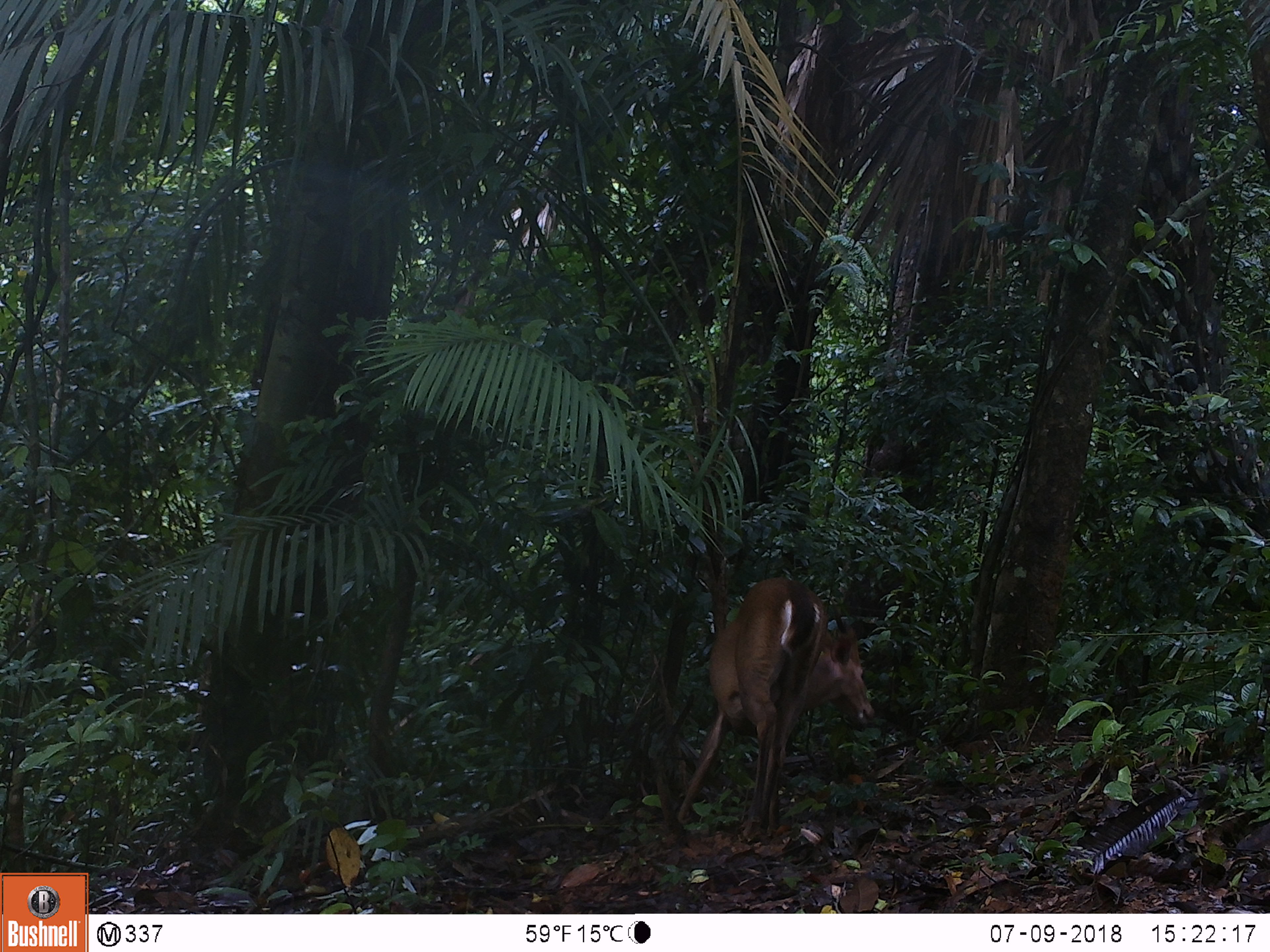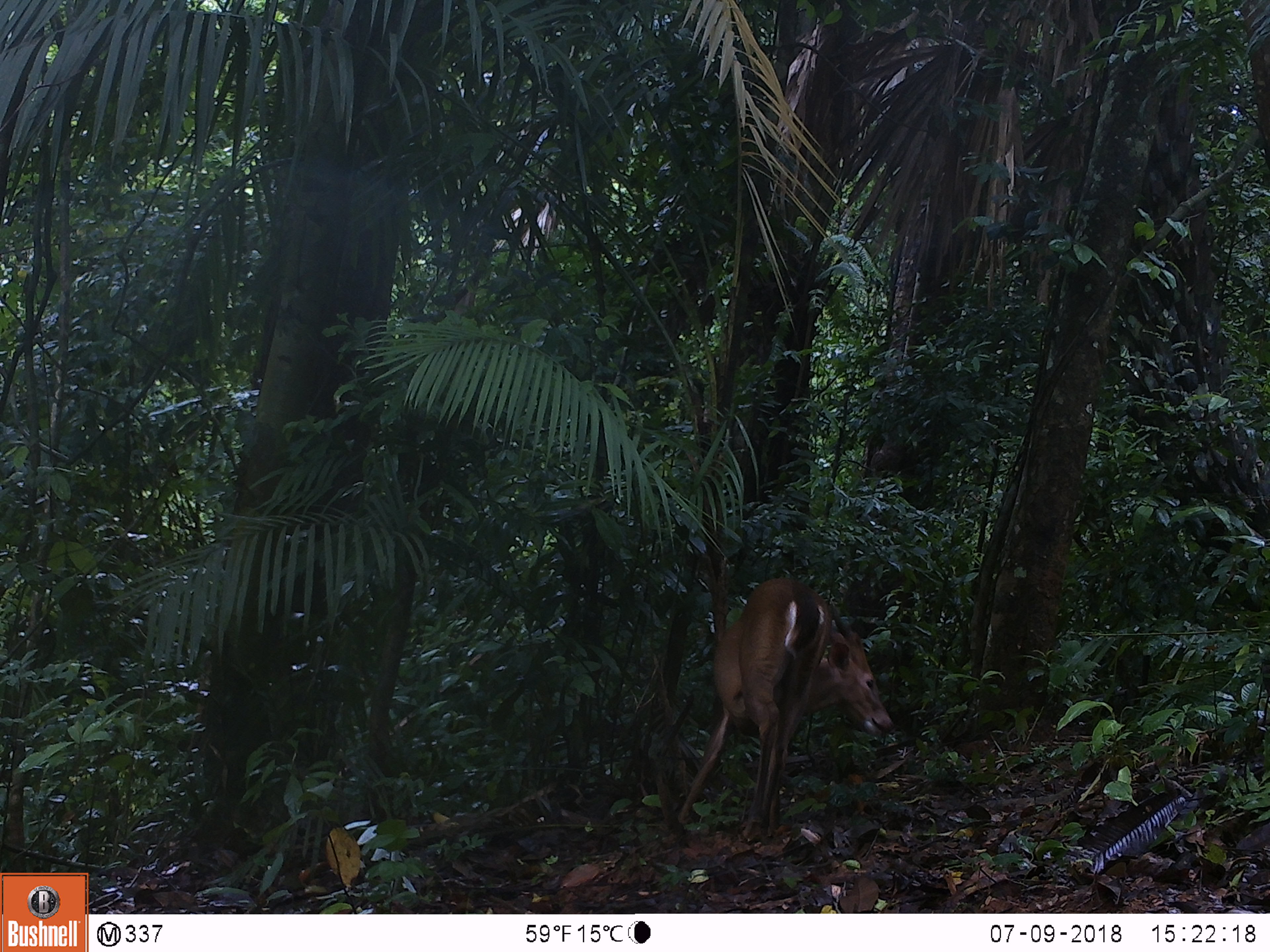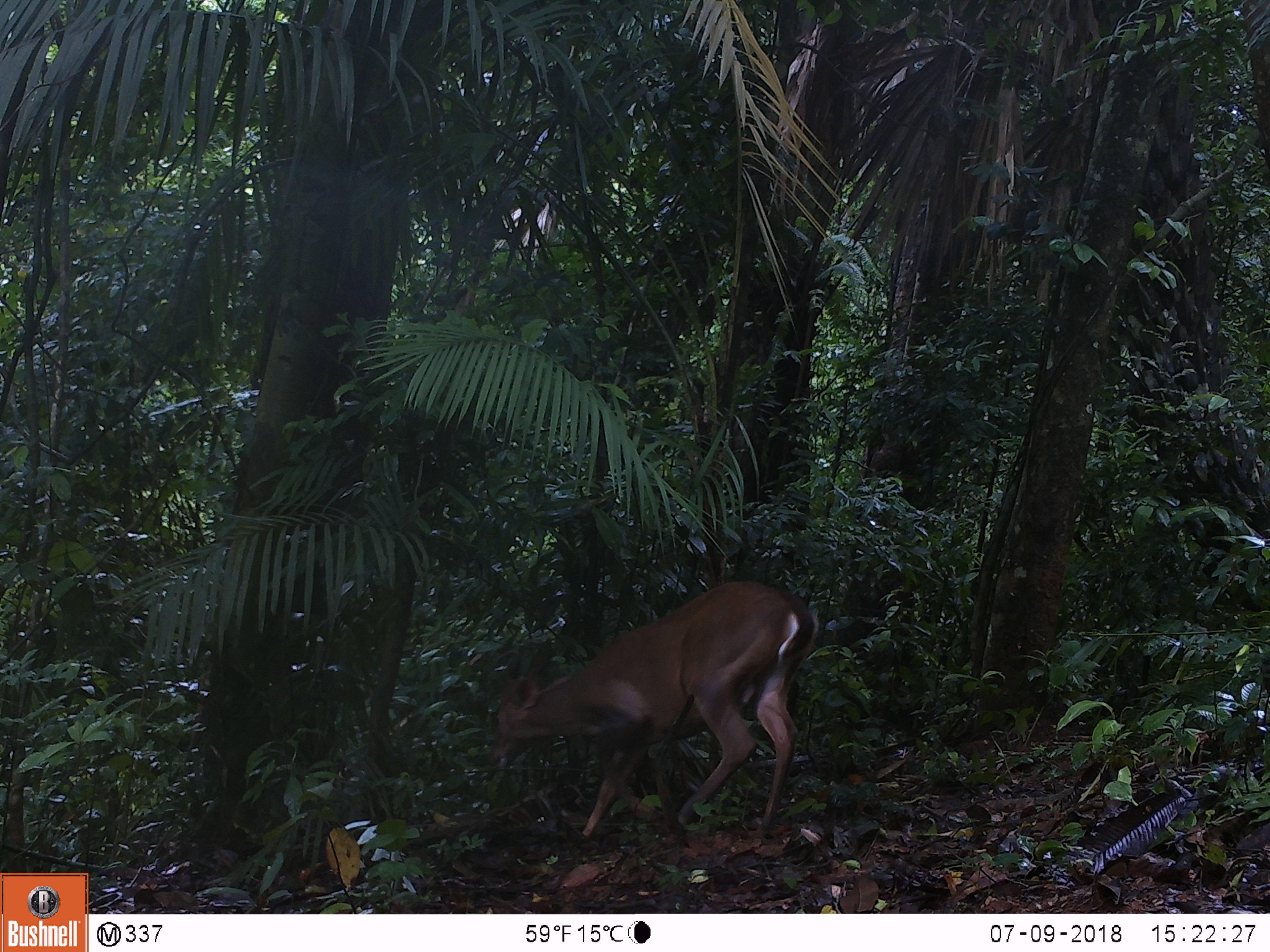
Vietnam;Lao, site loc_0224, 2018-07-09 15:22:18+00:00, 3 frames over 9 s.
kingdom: Animalia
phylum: Chordata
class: Mammalia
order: Artiodactyla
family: Cervidae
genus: Muntiacus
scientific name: Muntiacus vuquangensis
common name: large-antlered muntjac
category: large antlered muntjac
Large antlered muntjac (large-antlered muntjac) (Muntiacus vuquangensis). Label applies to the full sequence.